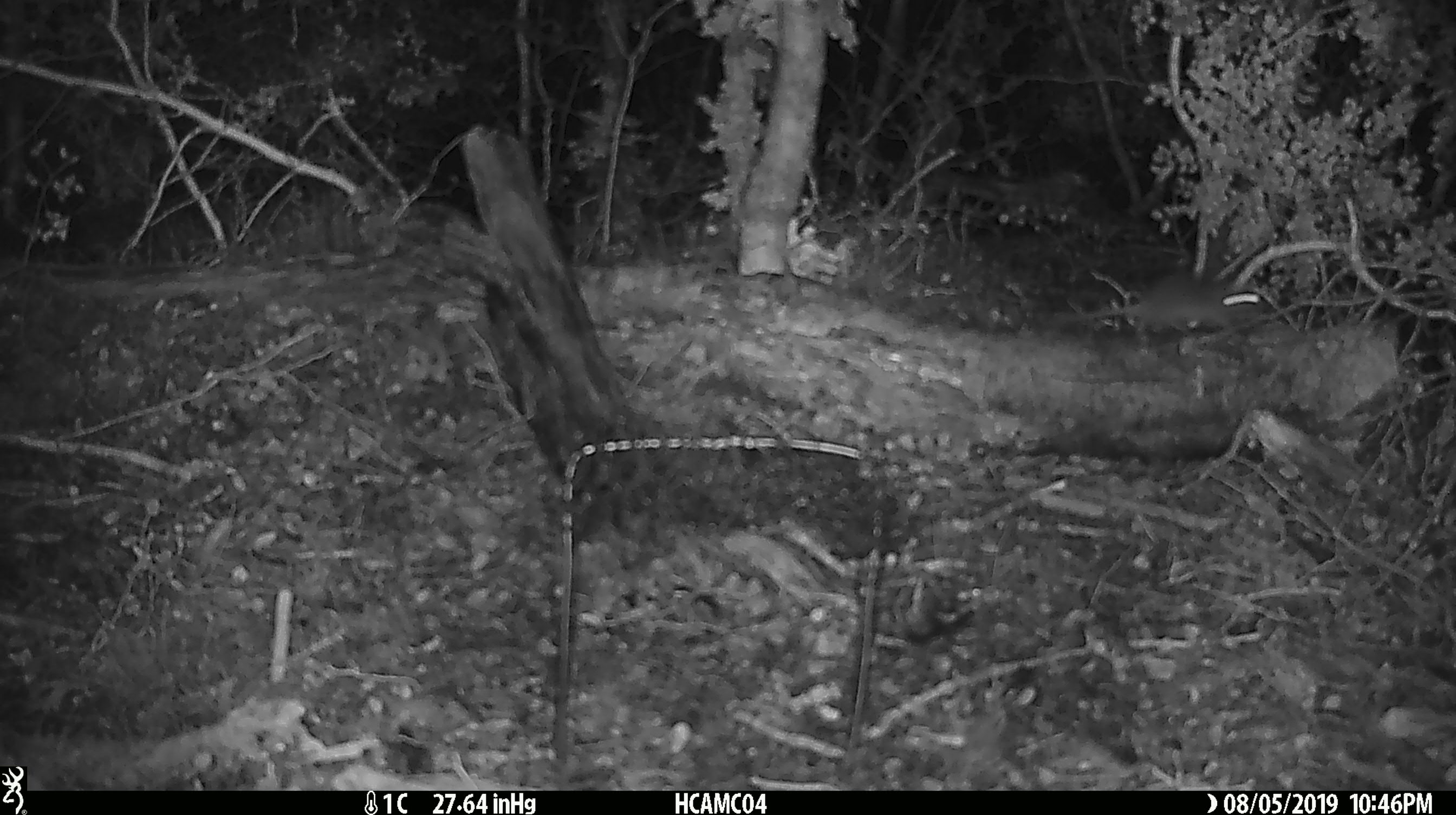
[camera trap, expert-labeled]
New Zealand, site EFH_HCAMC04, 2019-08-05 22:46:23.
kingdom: Animalia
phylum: Chordata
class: Mammalia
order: Rodentia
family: Muridae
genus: Mus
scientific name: Mus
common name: mouse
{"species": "mouse (Mus)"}